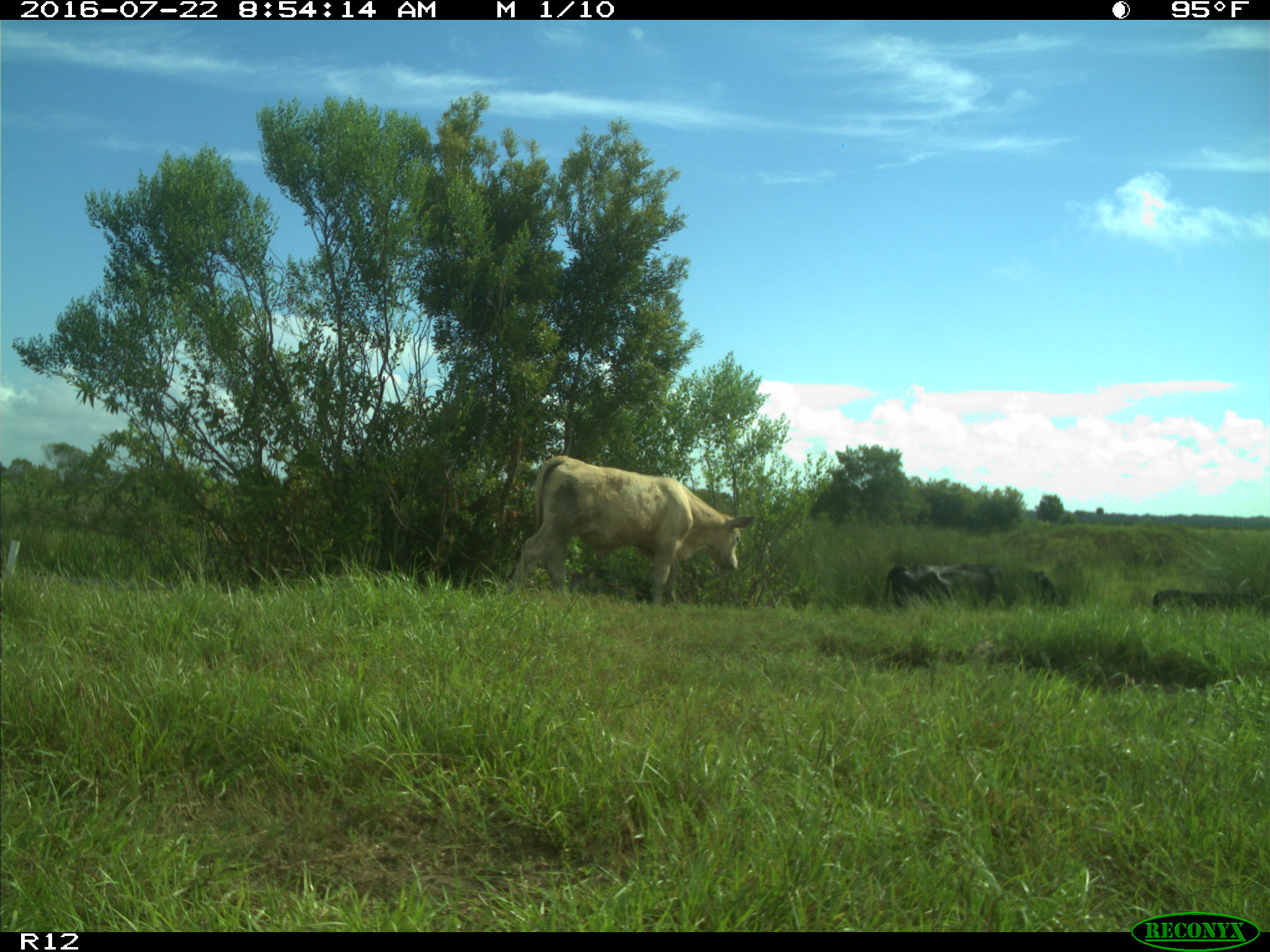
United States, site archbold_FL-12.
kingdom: Animalia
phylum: Chordata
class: Mammalia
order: Artiodactyla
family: Bovidae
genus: Bos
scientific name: Bos taurus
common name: domestic cow